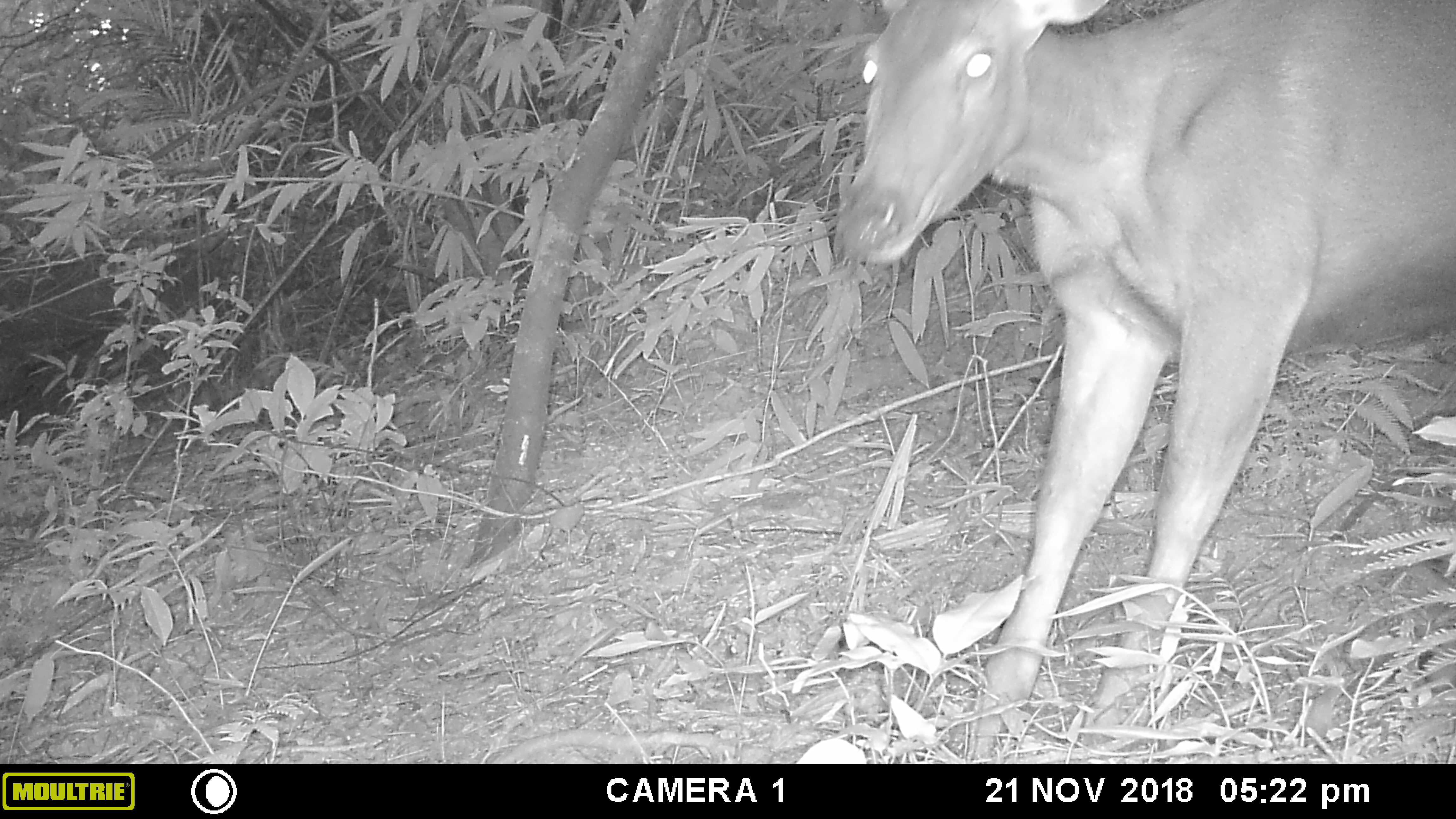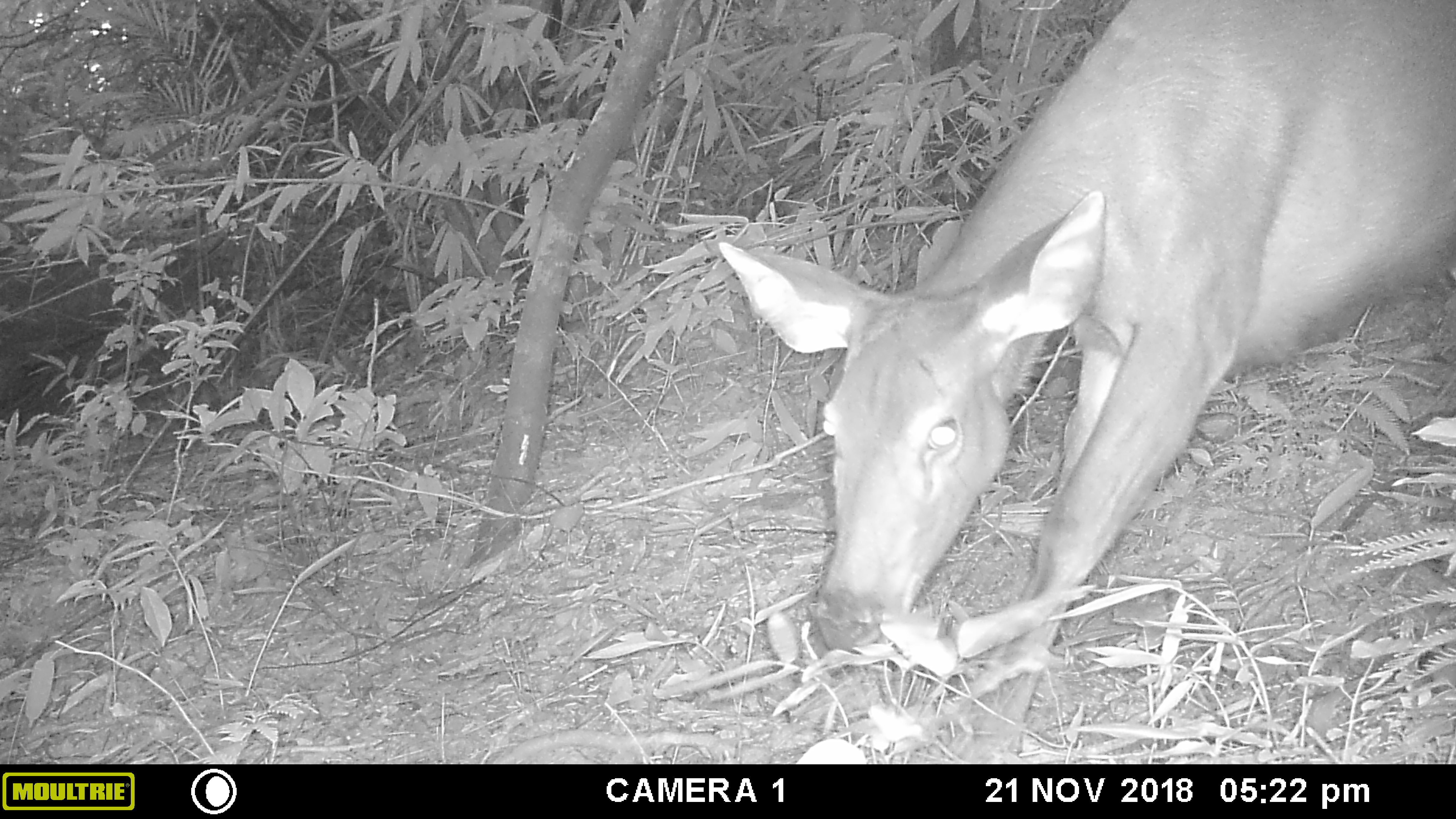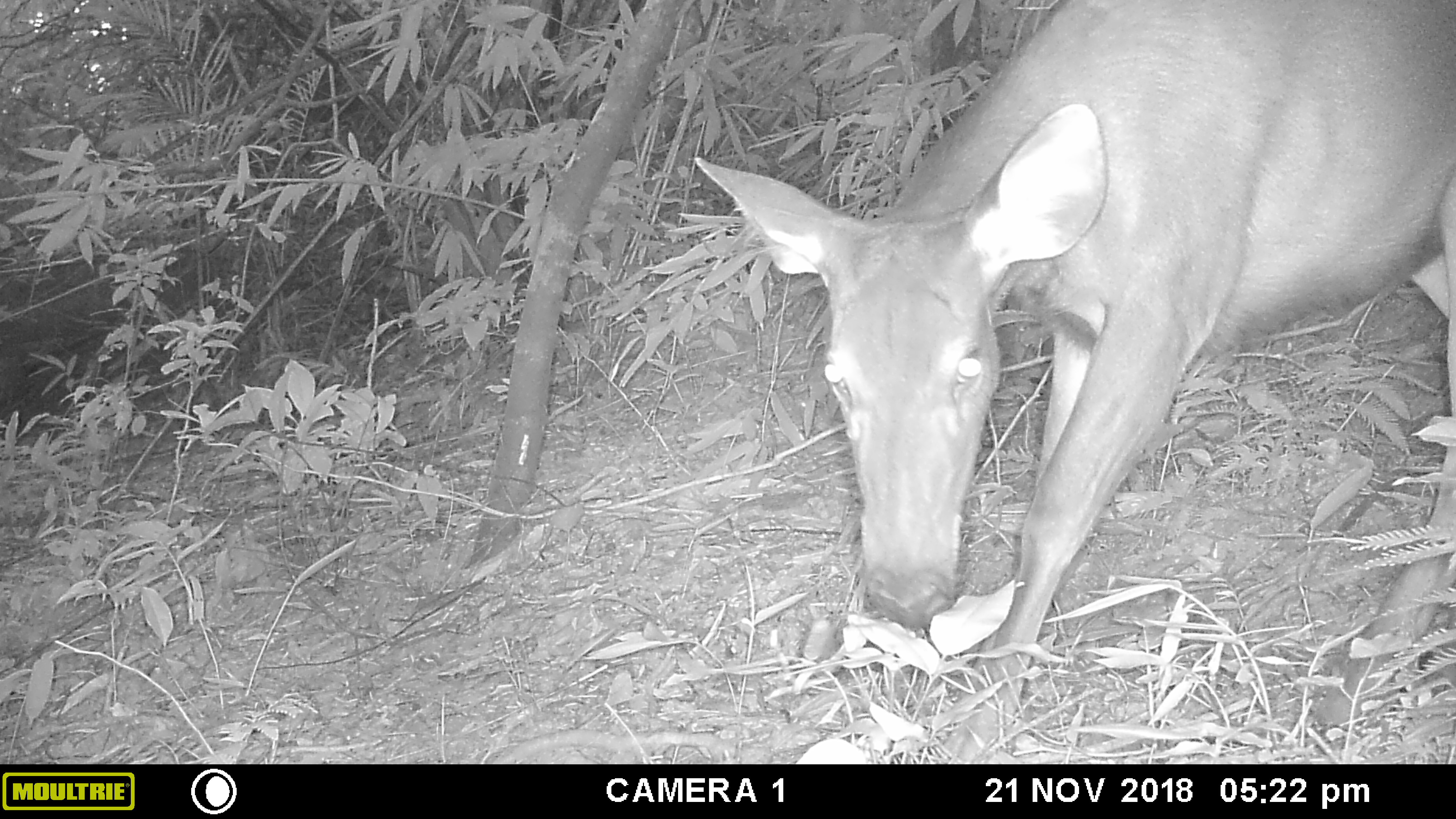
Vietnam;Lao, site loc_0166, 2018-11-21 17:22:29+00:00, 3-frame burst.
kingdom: Animalia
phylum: Chordata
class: Mammalia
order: Artiodactyla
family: Cervidae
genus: Rusa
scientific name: Rusa unicolor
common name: sambar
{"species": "sambar (Rusa unicolor)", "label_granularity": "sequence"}